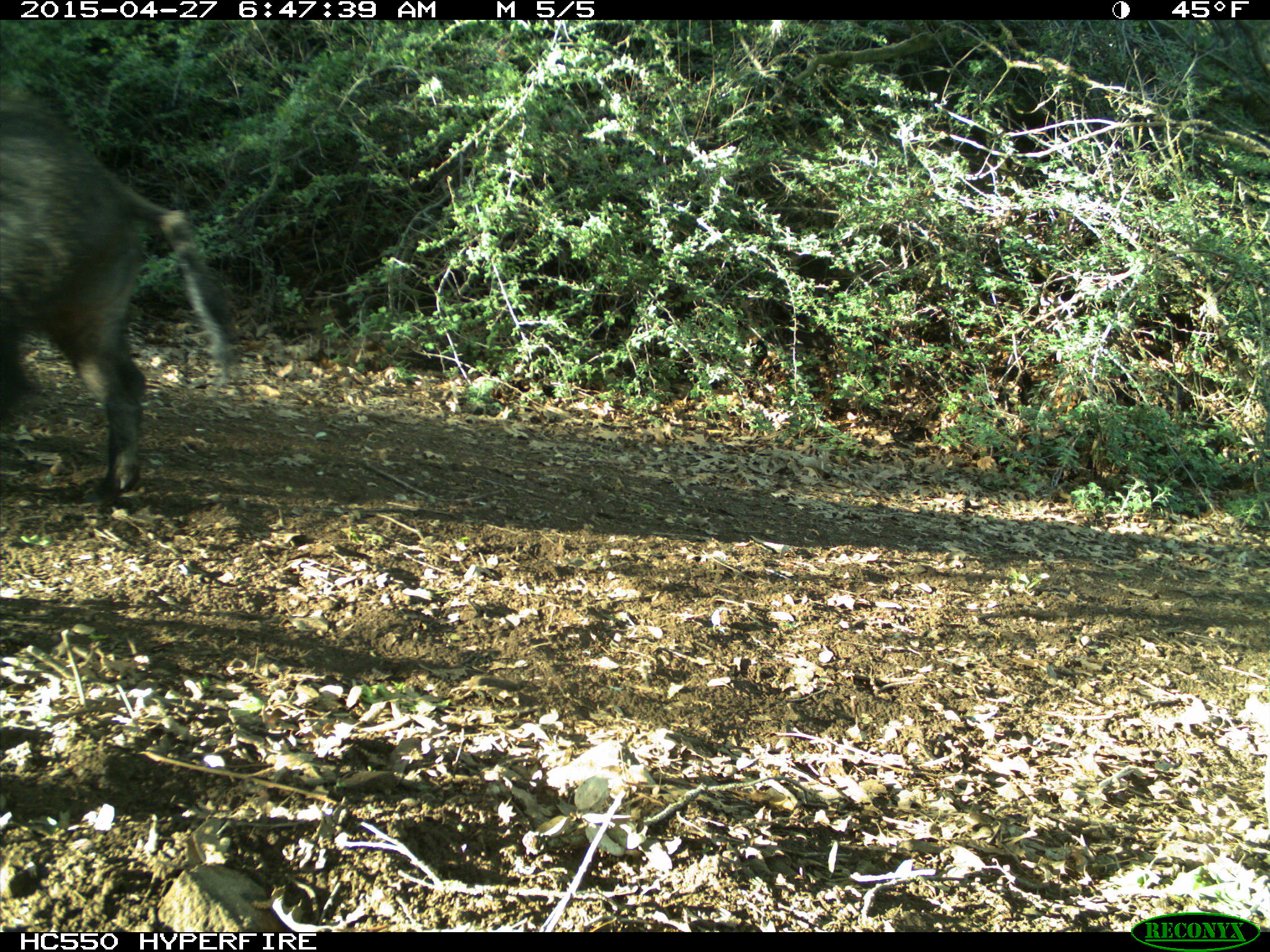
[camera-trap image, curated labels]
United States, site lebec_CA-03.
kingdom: Animalia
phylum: Chordata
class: Mammalia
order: Artiodactyla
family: Suidae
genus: Sus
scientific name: Sus scrofa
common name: wild boar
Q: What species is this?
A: Sus scrofa (wild boar).